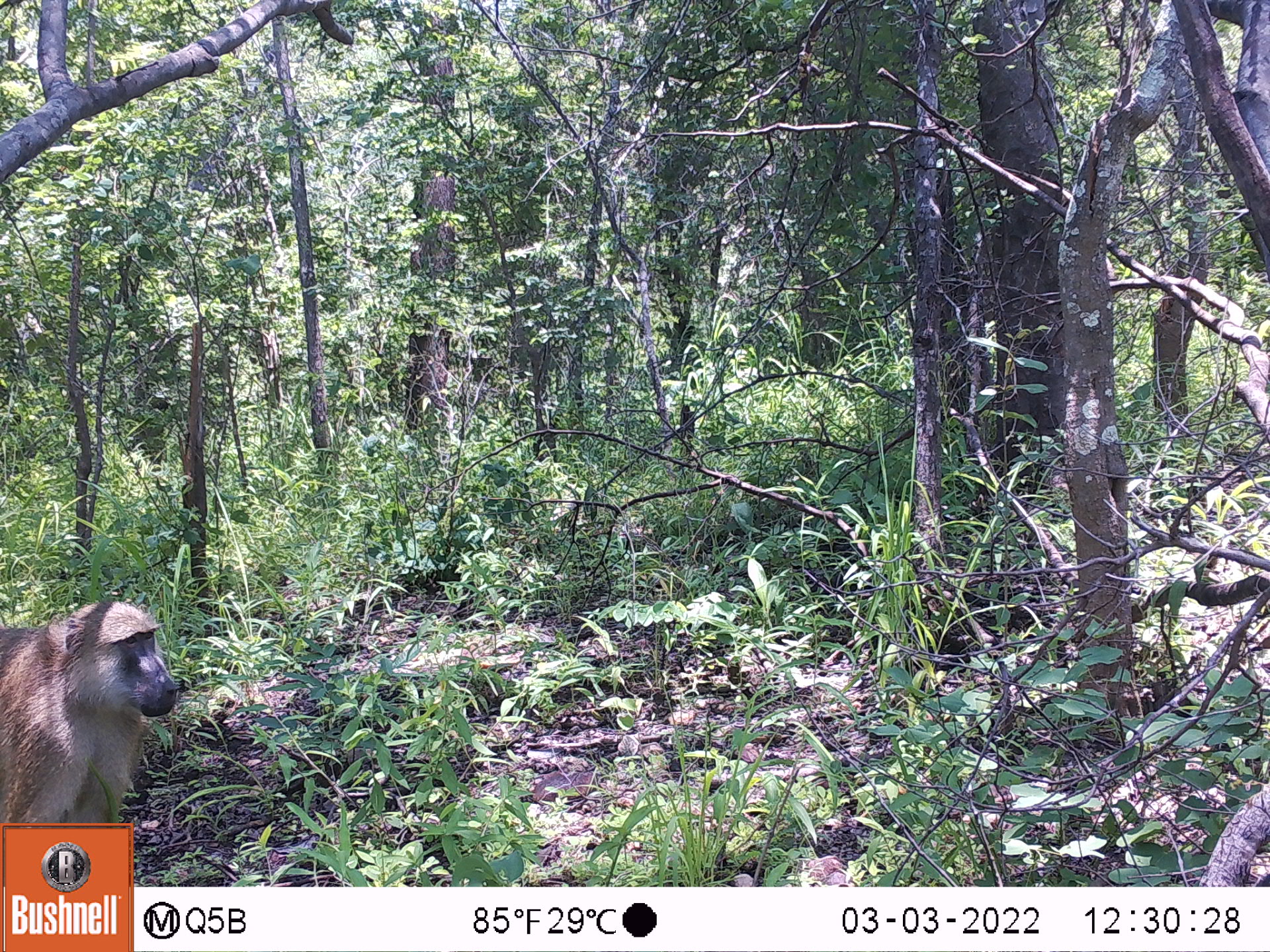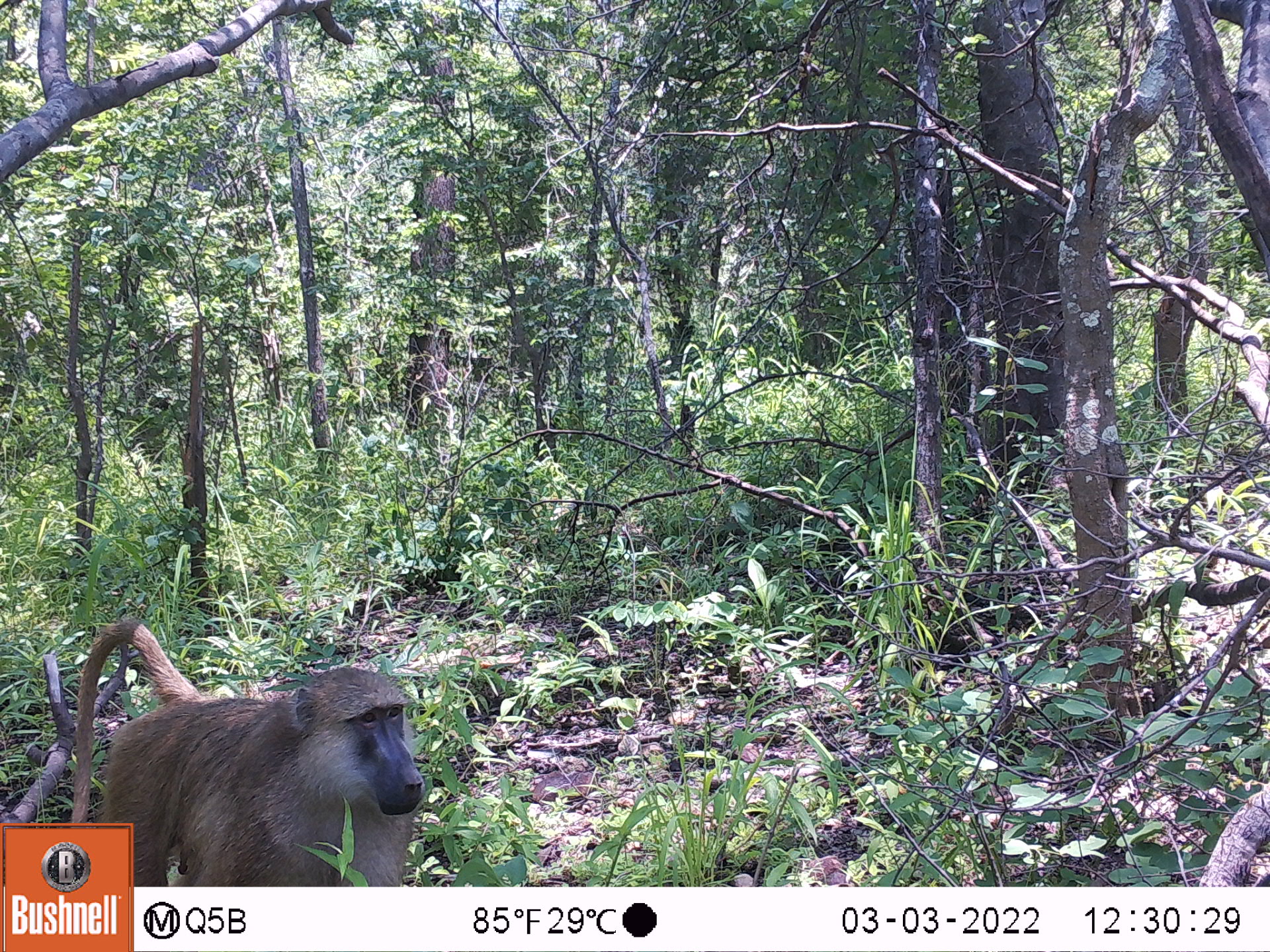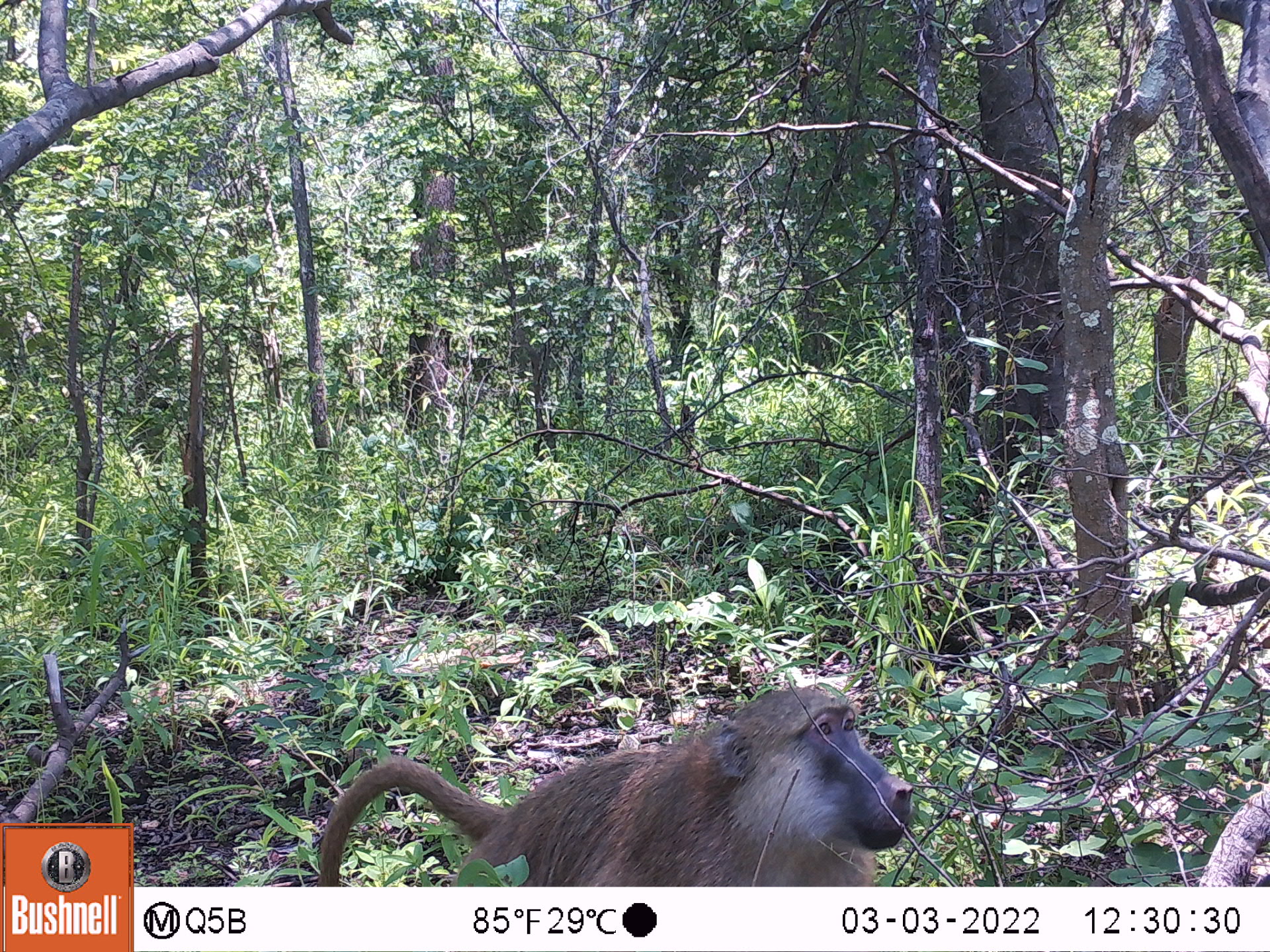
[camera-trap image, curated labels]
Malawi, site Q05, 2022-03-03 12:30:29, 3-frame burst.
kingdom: Animalia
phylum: Chordata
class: Mammalia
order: Primates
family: Cercopithecidae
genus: Papio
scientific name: Papio cynocephalus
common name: yellow baboon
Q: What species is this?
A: Yellow baboon (Papio cynocephalus).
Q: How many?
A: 1.